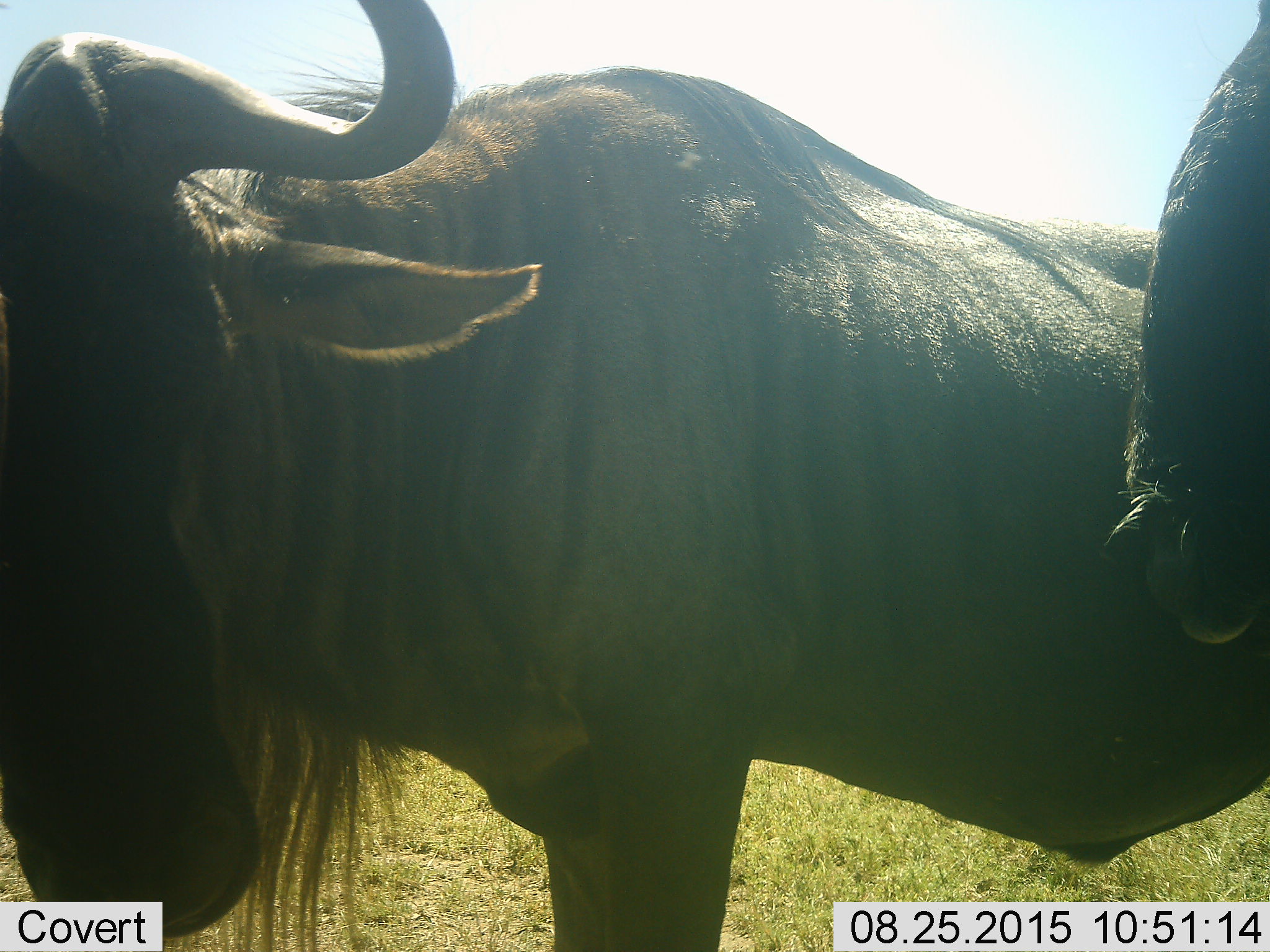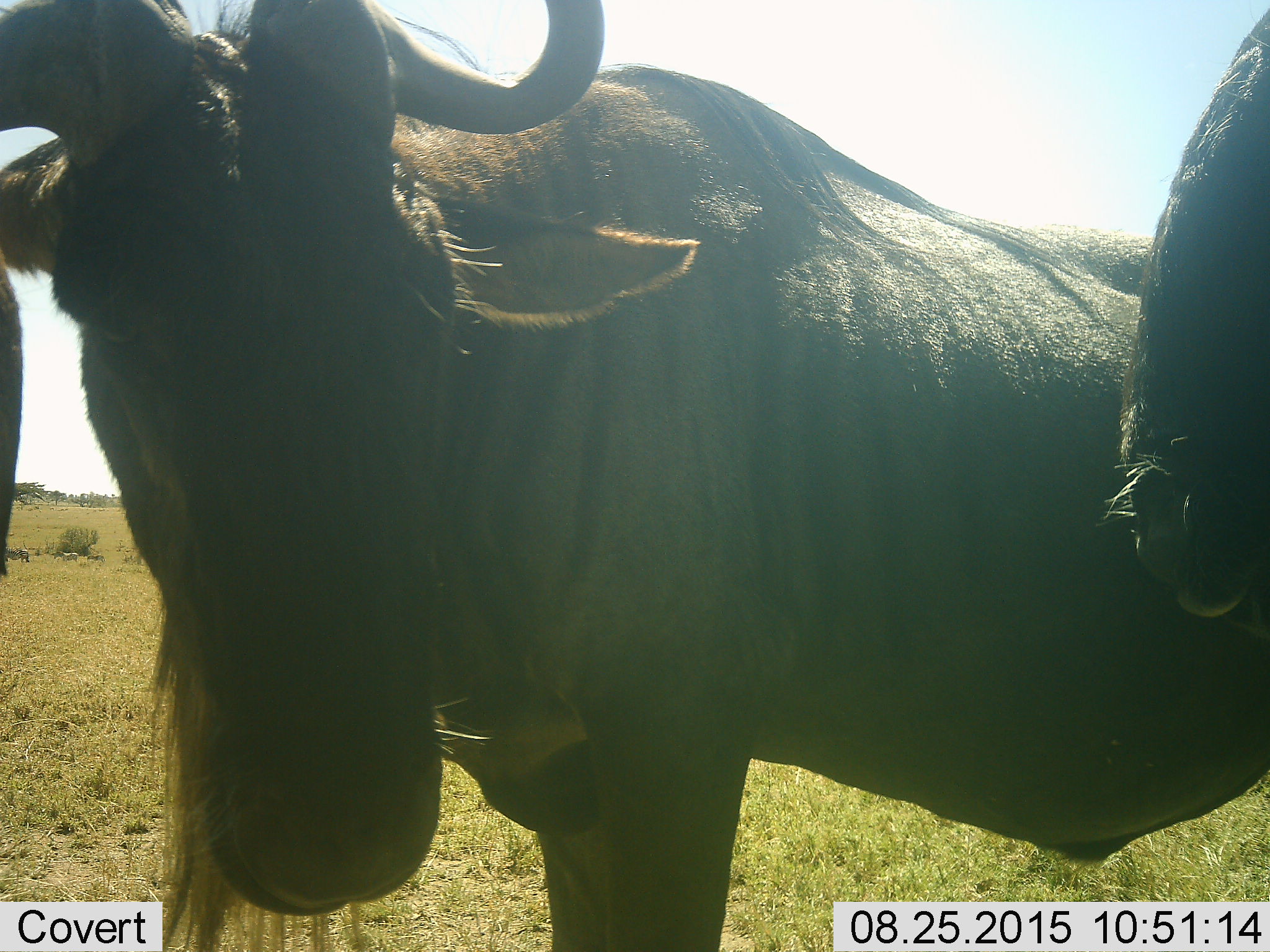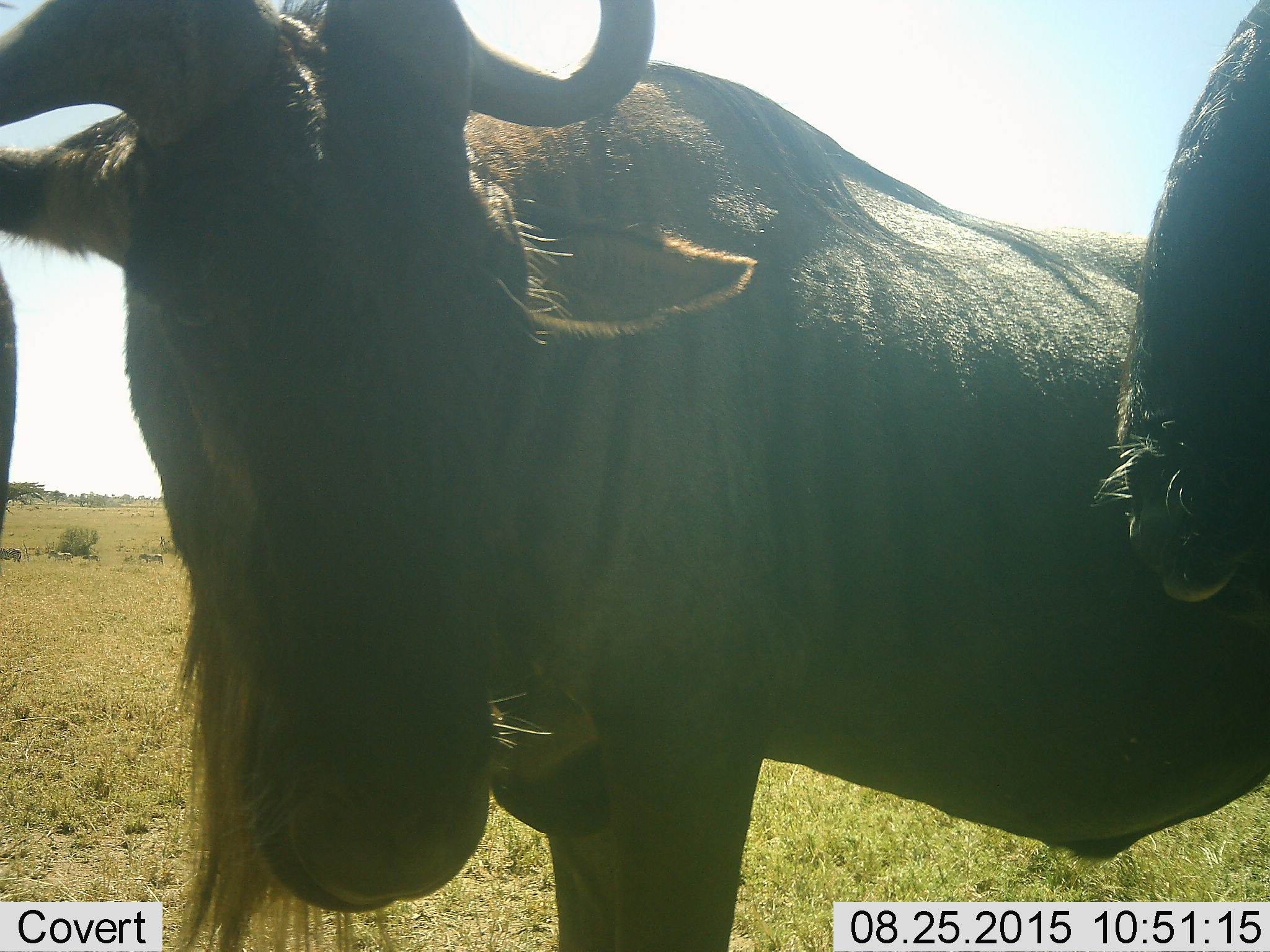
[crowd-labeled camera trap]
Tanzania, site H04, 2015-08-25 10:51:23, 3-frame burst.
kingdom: Animalia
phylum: Chordata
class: Mammalia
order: Artiodactyla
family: Bovidae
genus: Connochaetes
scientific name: Connochaetes taurinus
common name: blue wildebeest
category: wildebeest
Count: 3.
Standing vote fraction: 100%.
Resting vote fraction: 0%.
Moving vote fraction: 0%.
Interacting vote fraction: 25%.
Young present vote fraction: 0%.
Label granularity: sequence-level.